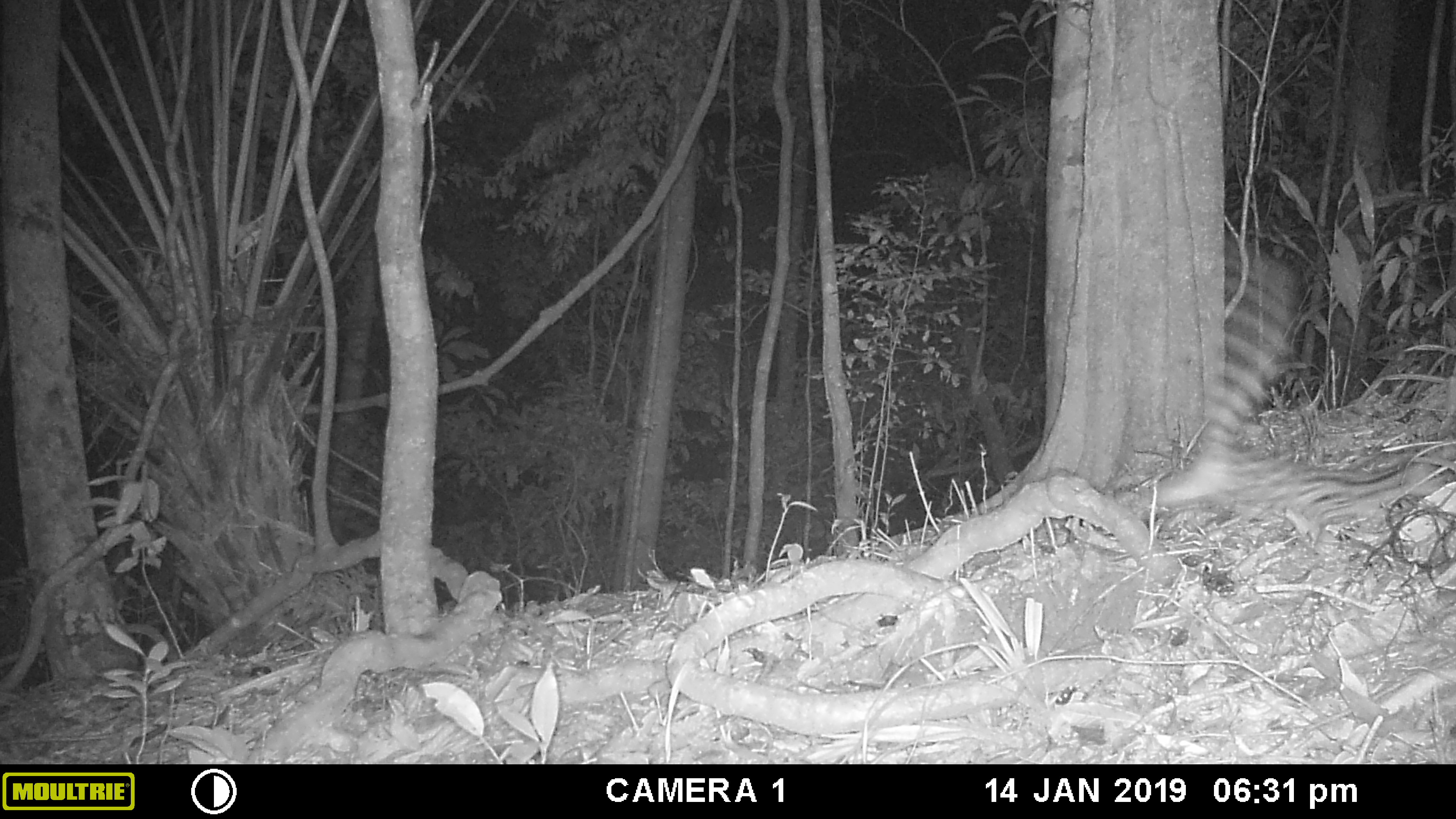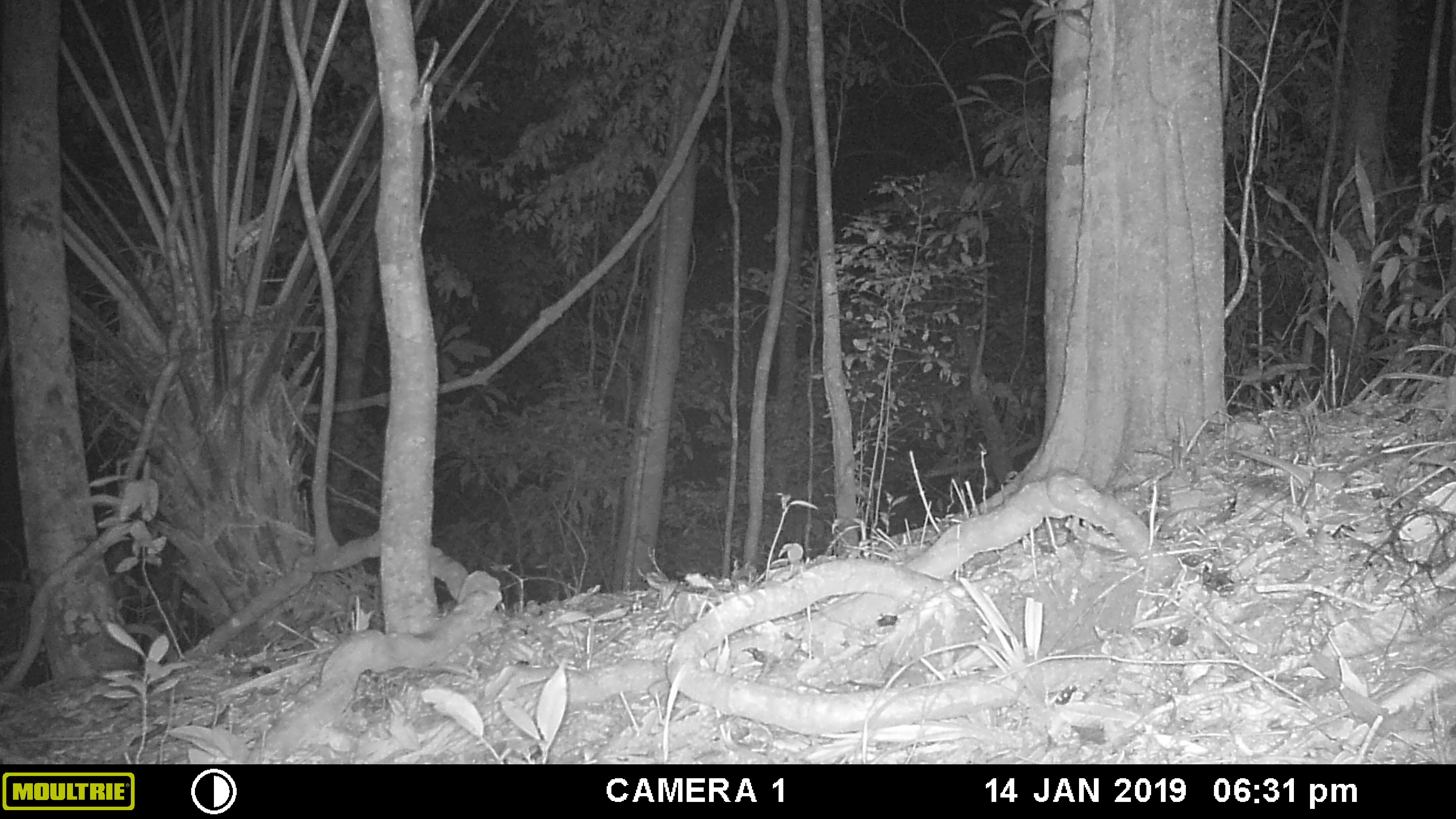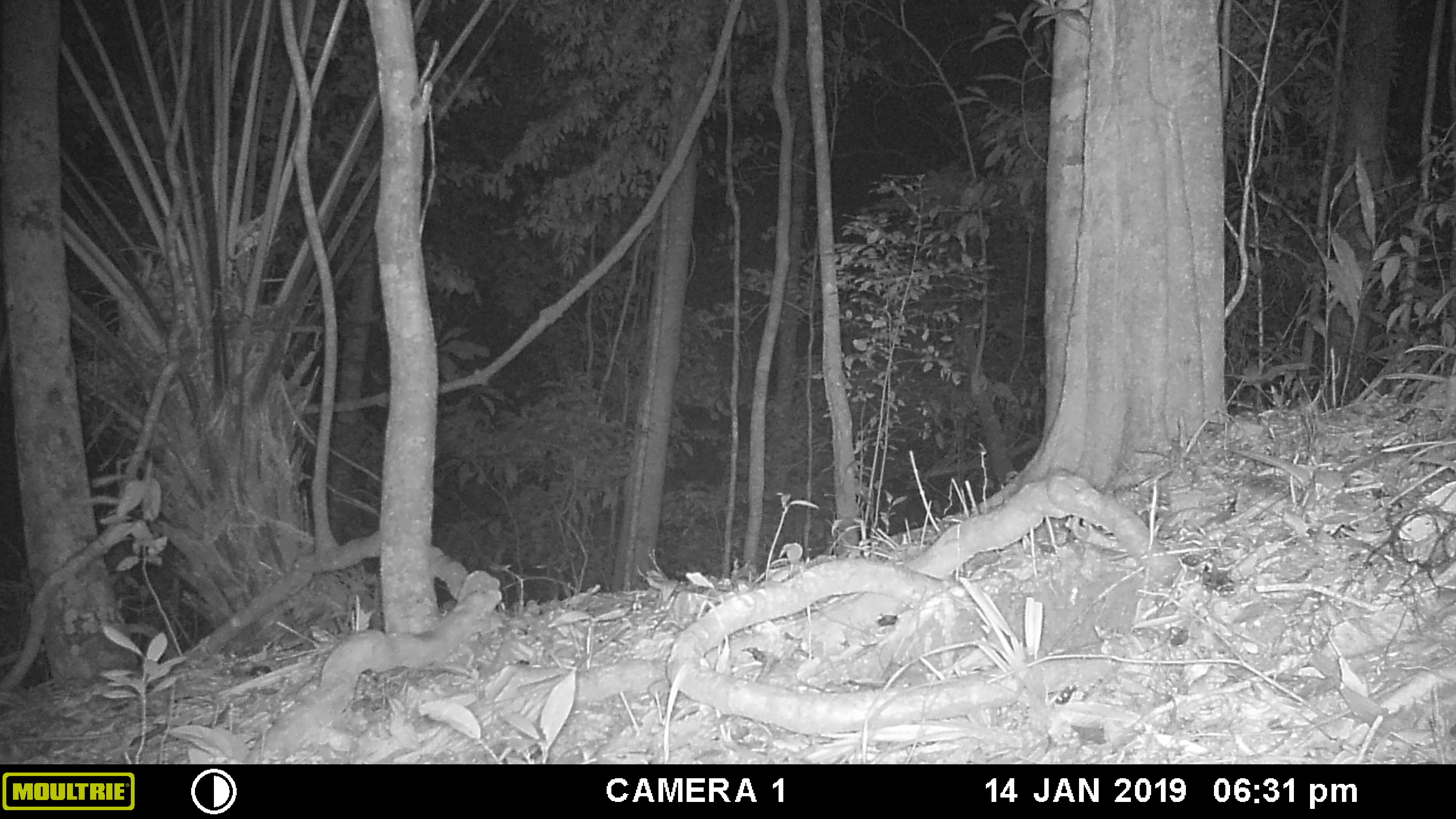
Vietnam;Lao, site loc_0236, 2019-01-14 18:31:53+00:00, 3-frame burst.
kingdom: Animalia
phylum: Chordata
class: Mammalia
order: Carnivora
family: Prionodontidae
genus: Prionodon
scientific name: Prionodon pardicolor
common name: spotted linsang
Spotted linsang (Prionodon pardicolor). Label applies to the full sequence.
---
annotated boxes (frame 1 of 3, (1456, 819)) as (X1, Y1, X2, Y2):
spotted linsang: (1147, 233, 1442, 540)